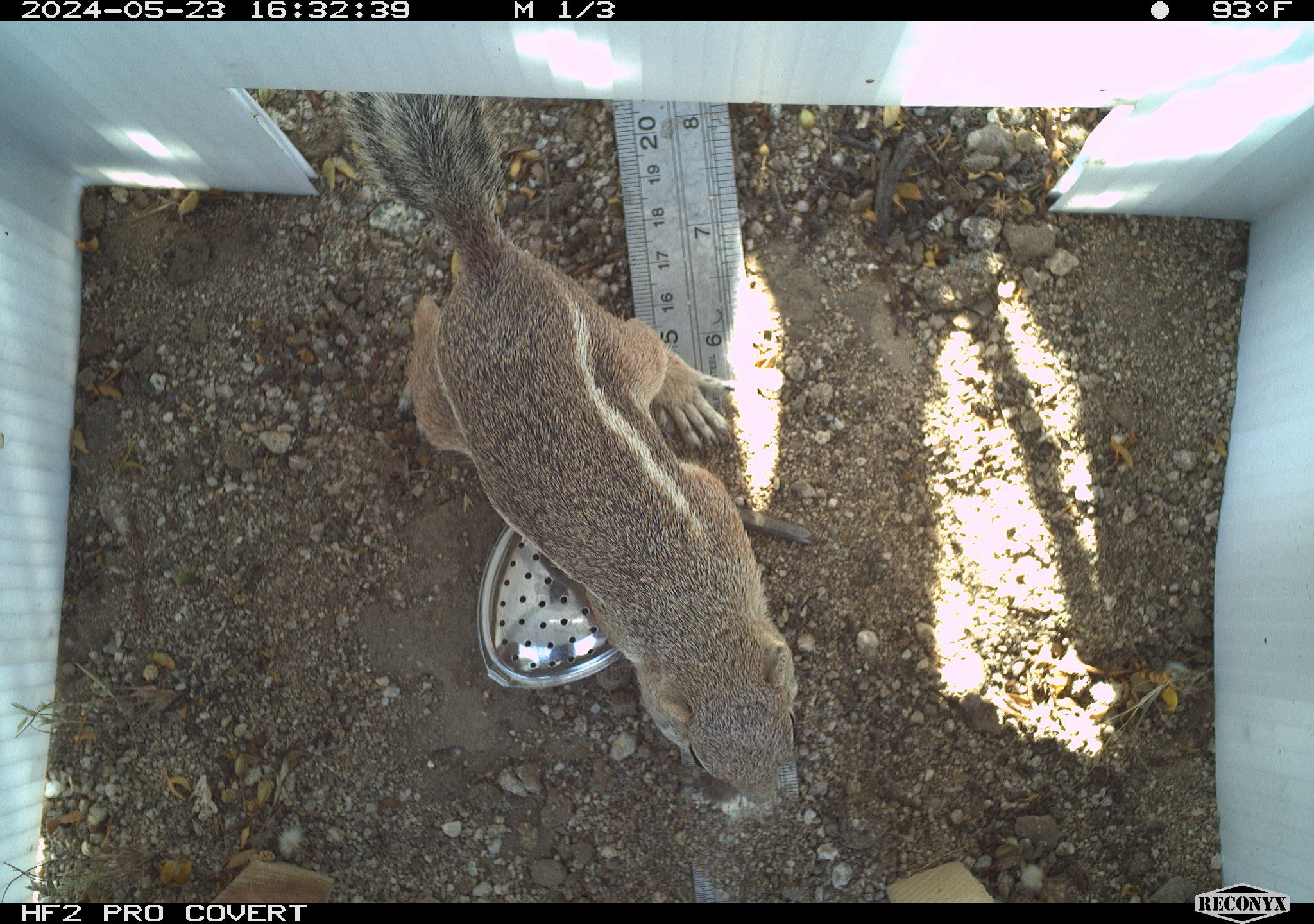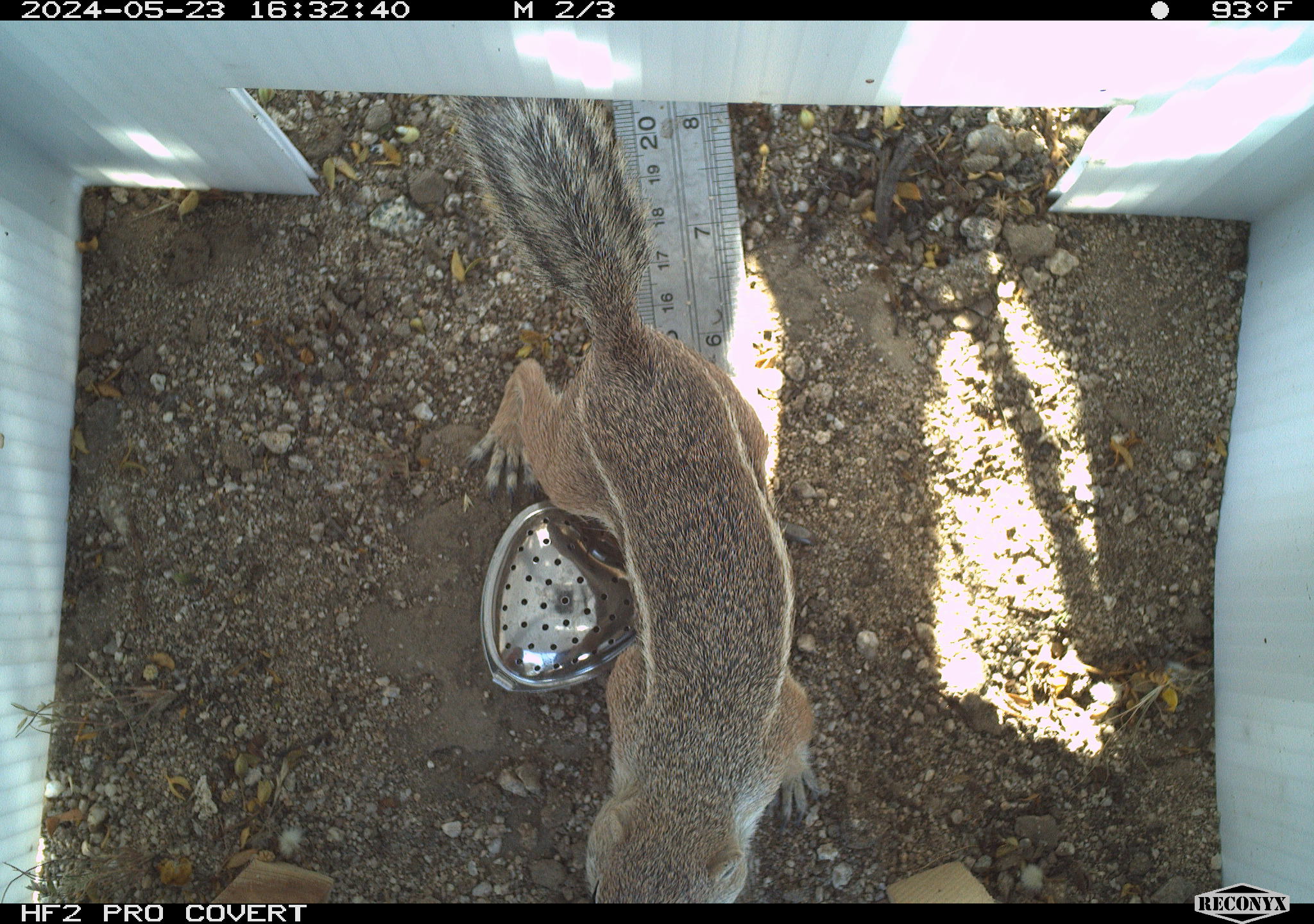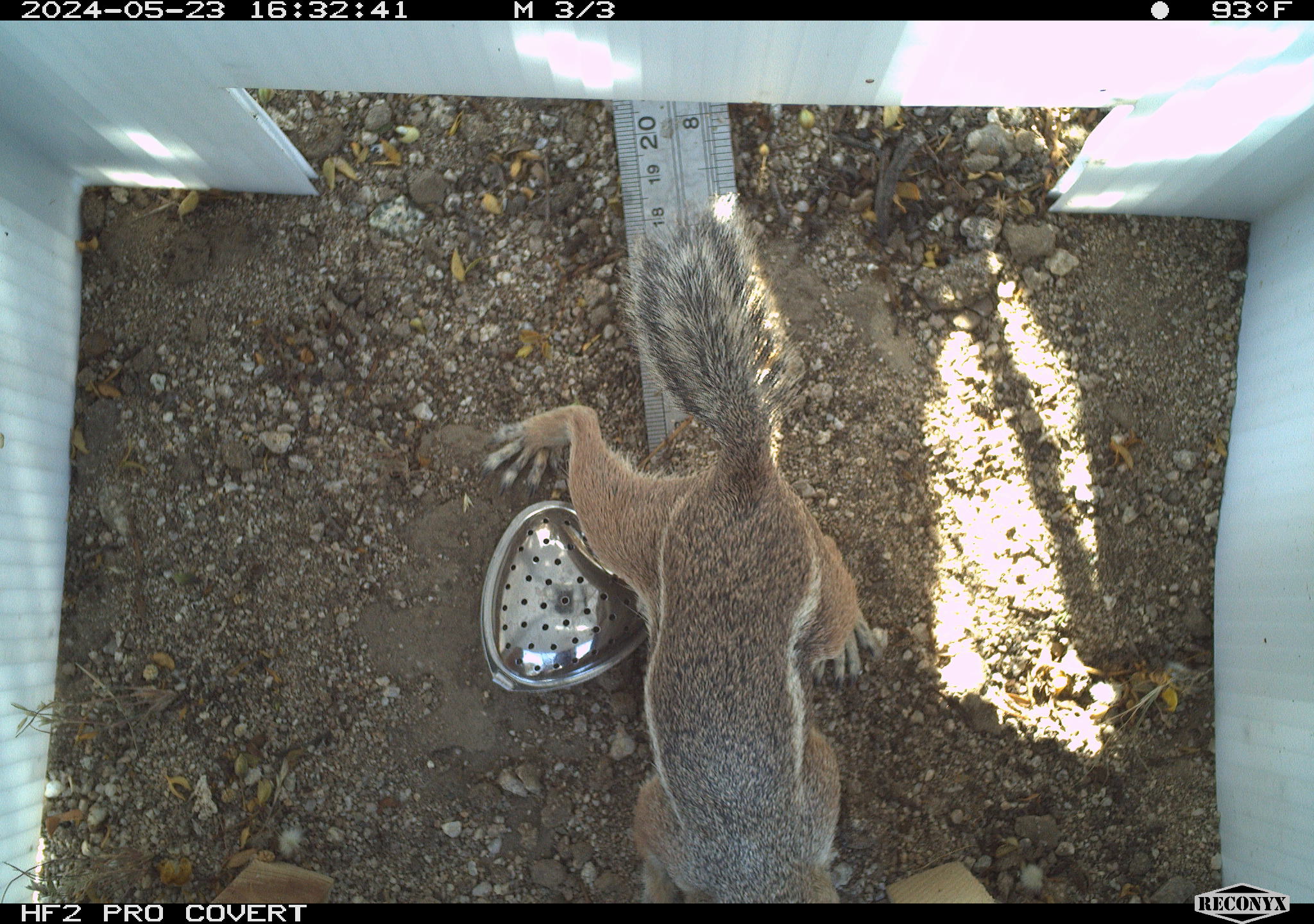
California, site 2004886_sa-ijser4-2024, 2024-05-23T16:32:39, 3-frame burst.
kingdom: Animalia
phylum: Chordata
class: Mammalia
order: Rodentia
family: Sciuridae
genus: Ammospermophilus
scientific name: Ammospermophilus leucurus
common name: white-tailed antelope squirrel